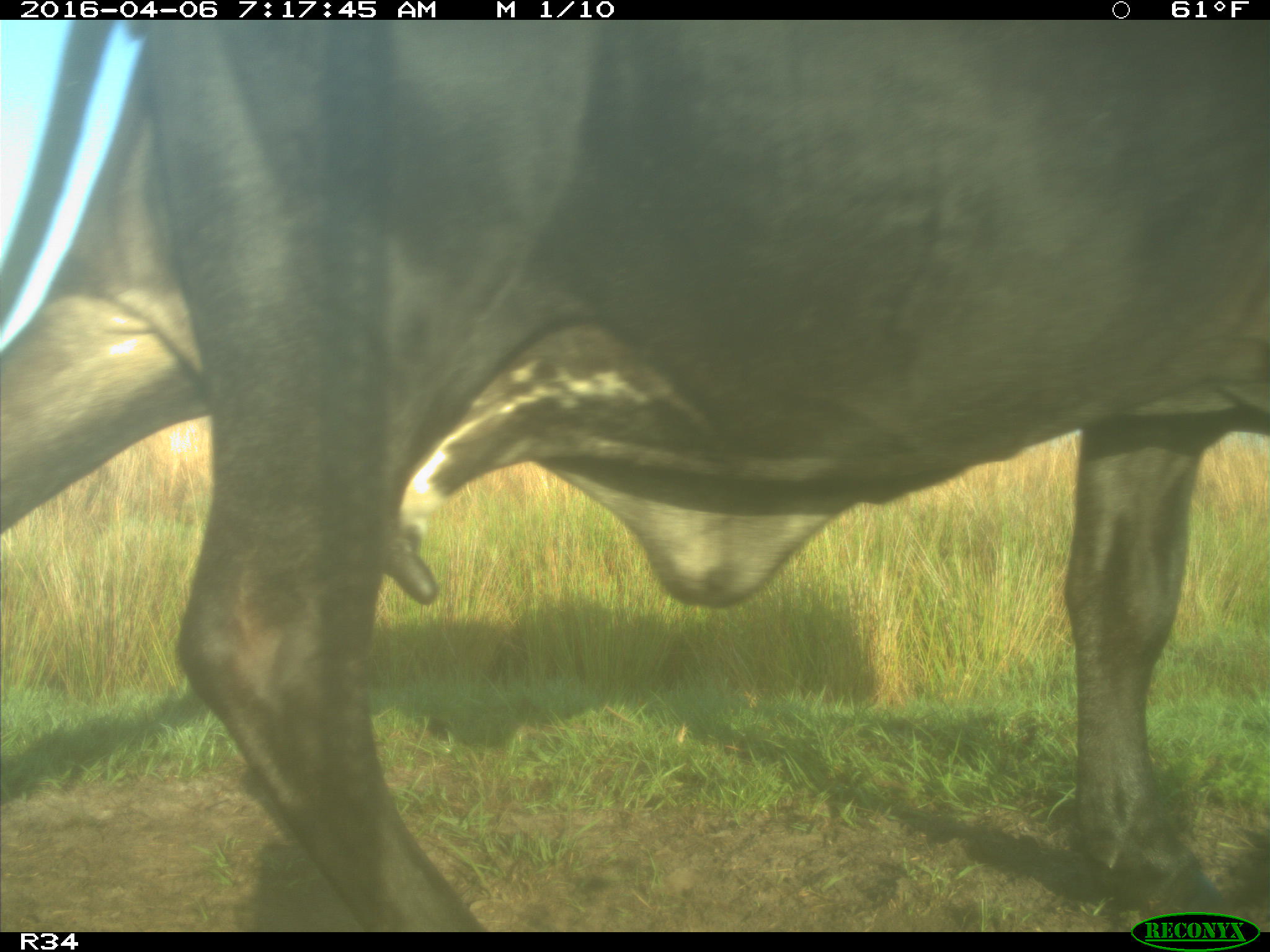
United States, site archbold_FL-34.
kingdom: Animalia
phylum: Chordata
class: Mammalia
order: Artiodactyla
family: Bovidae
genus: Bos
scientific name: Bos taurus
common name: domestic cow